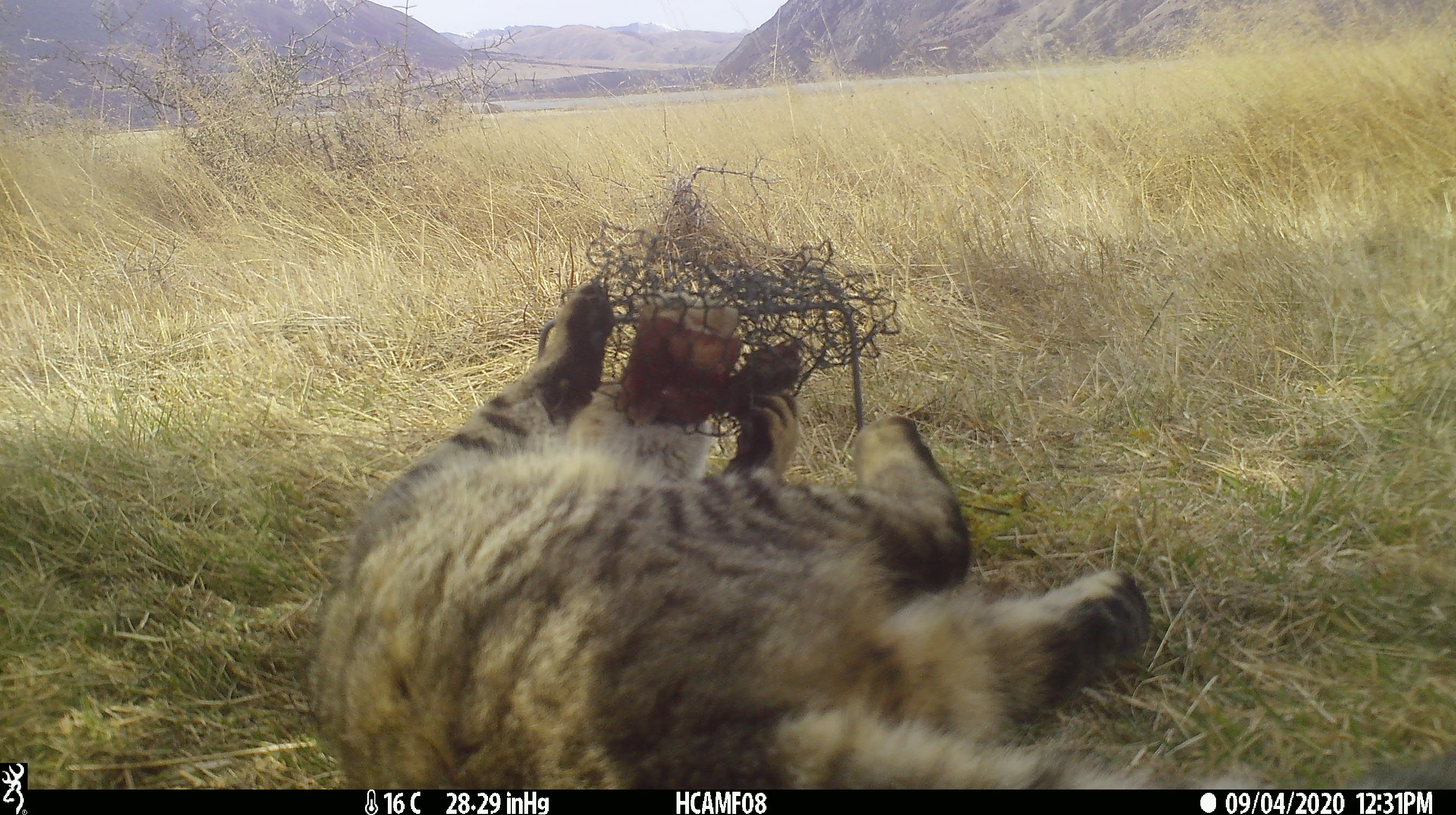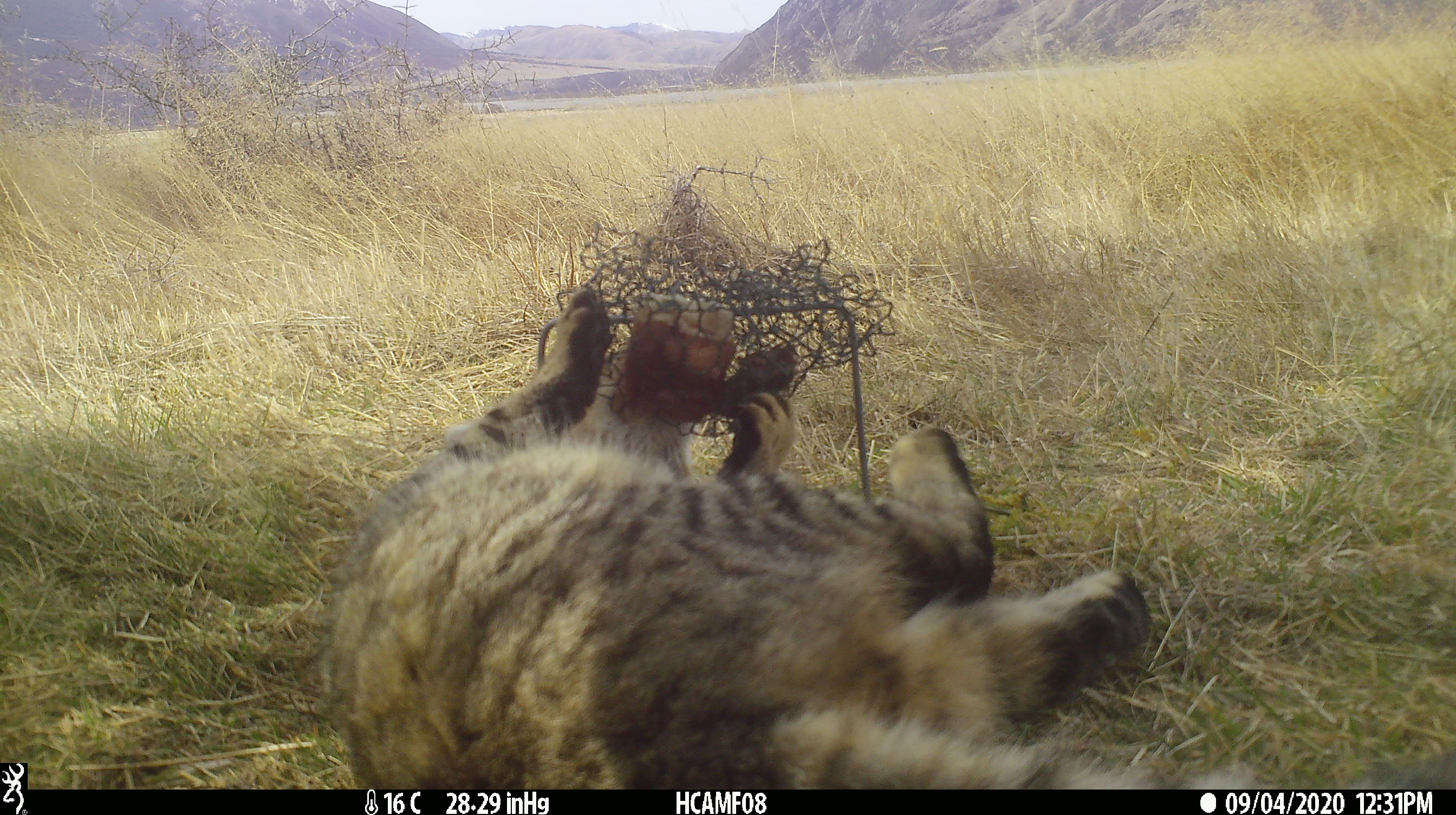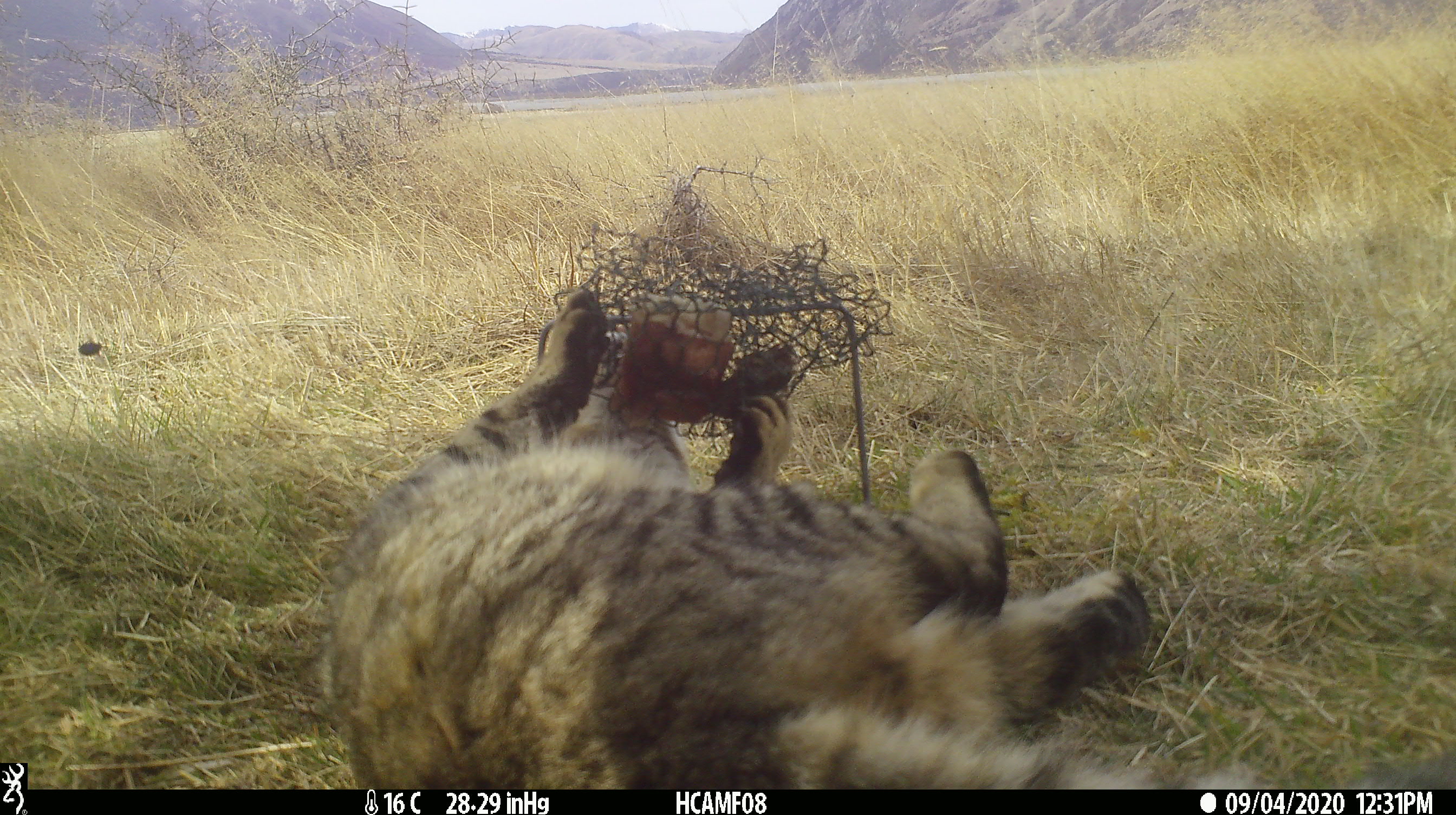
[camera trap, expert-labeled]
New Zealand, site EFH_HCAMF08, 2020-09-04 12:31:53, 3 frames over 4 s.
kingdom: Animalia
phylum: Chordata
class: Mammalia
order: Carnivora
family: Felidae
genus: Felis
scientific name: Felis catus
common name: domestic cat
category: cat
Cat (domestic cat) (Felis catus).